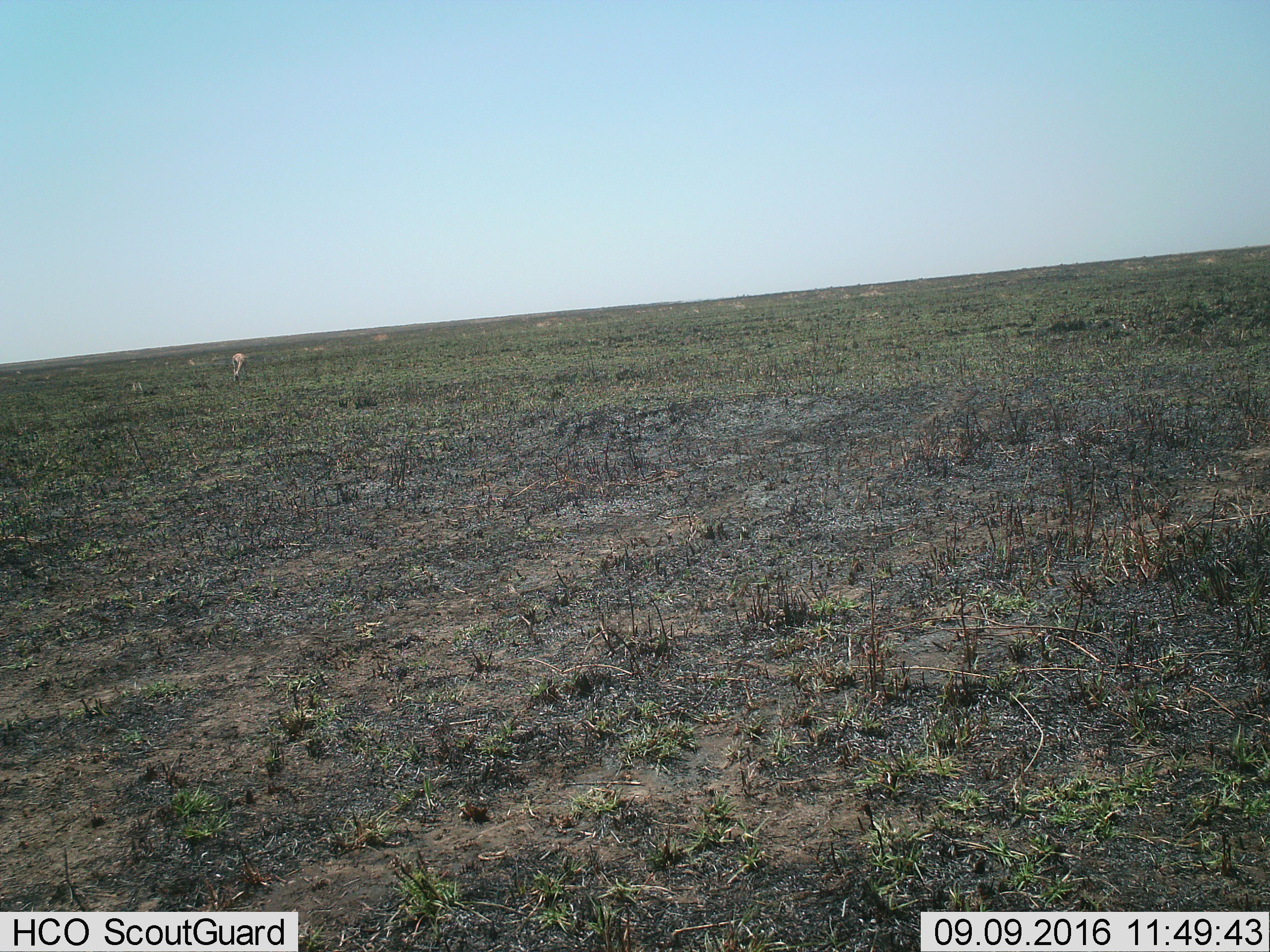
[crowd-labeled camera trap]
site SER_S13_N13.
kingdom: Animalia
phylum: Chordata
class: Mammalia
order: Artiodactyla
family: Bovidae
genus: Eudorcas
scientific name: Eudorcas thomsonii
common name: thomson's gazelle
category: gazellethomsons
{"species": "gazellethomsons (thomson's gazelle) (Eudorcas thomsonii)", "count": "1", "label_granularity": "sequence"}